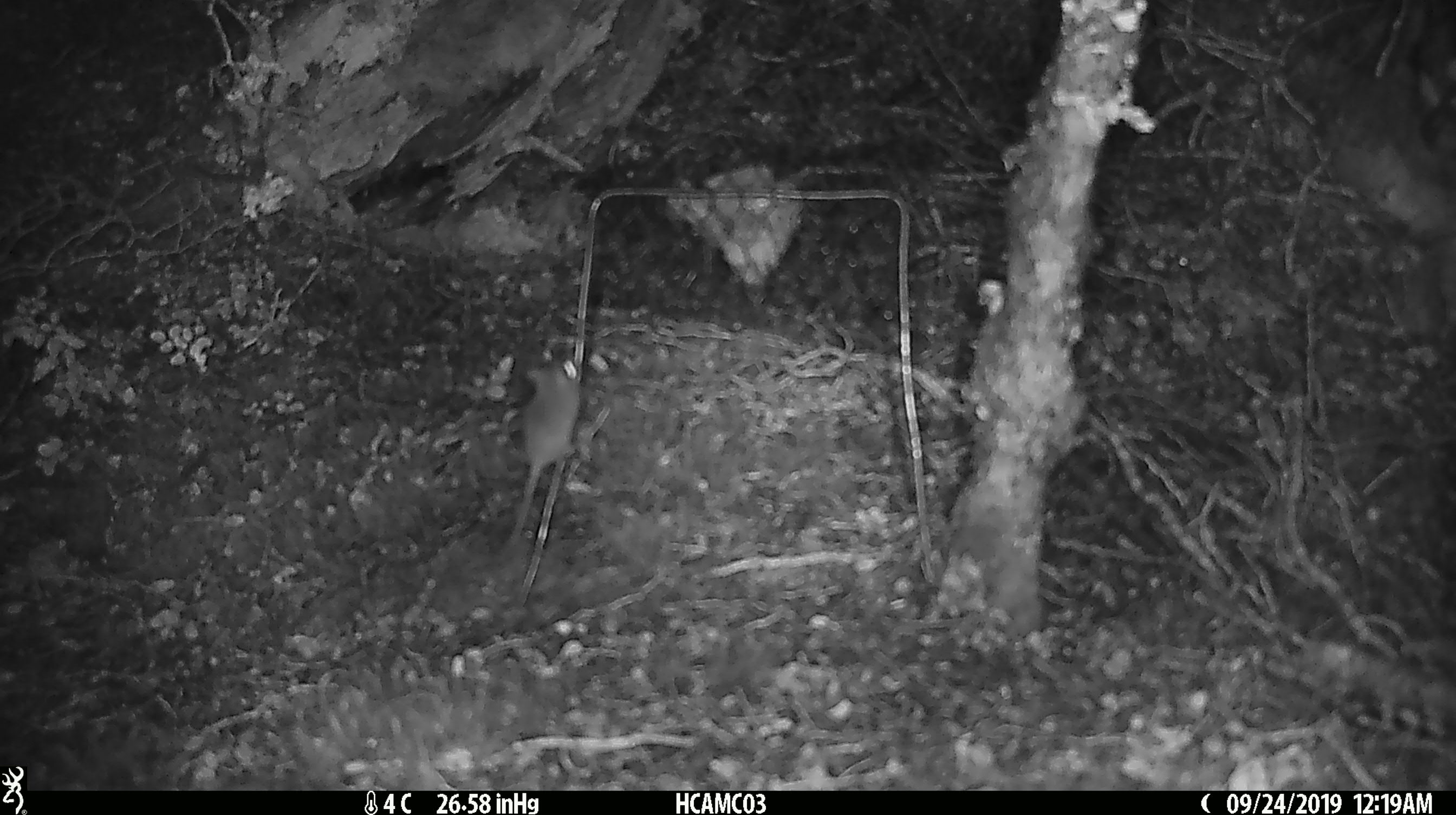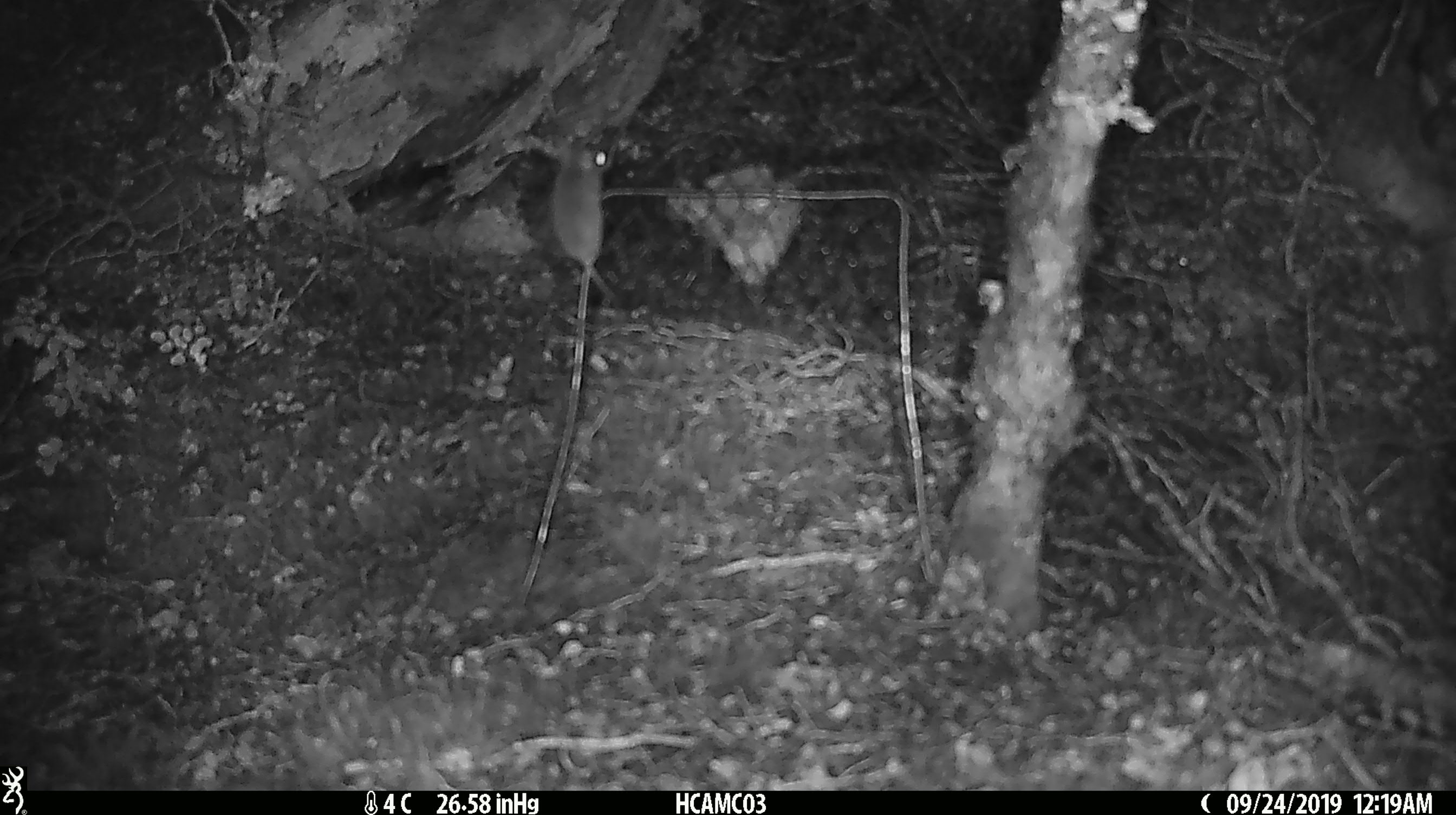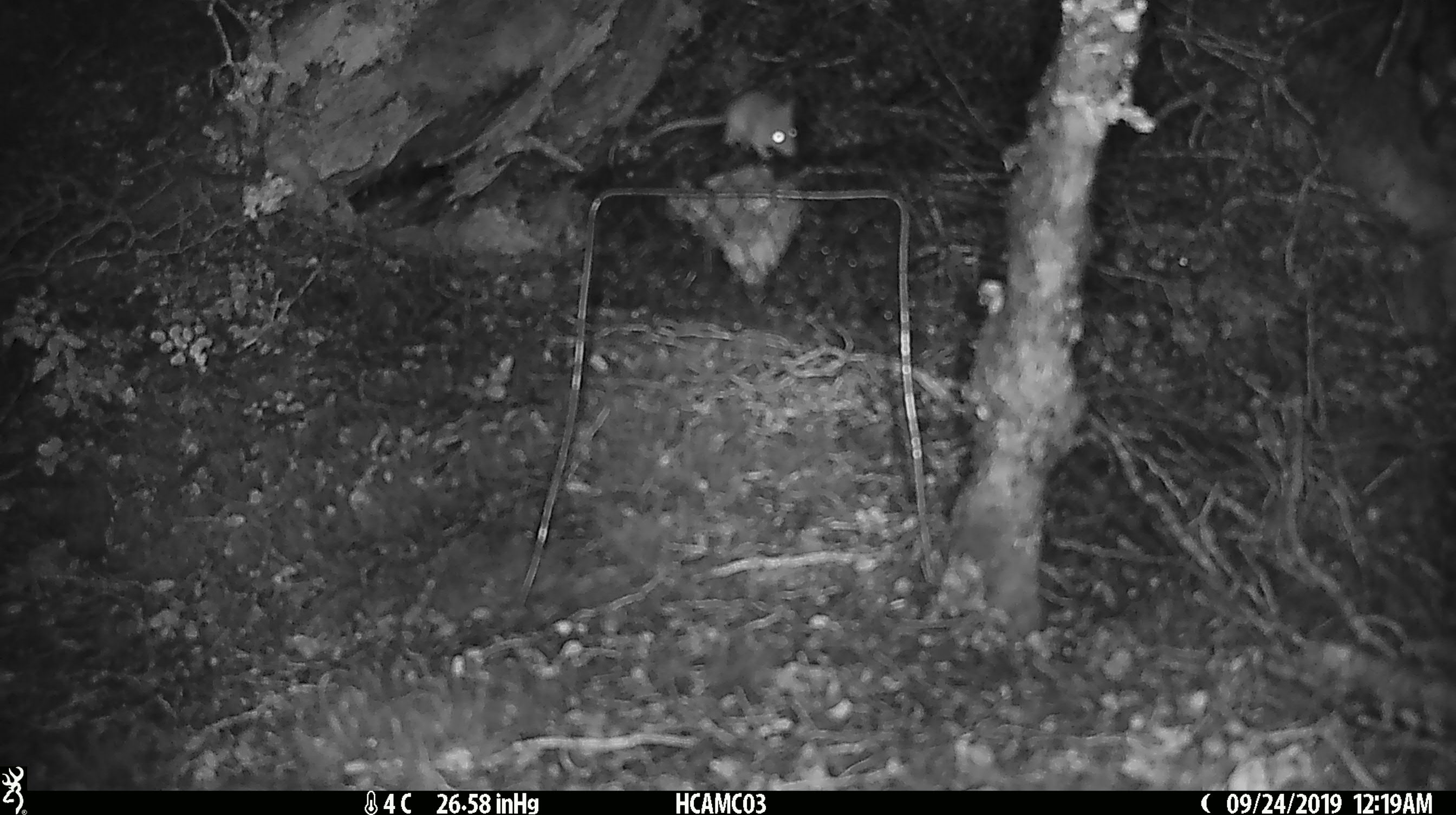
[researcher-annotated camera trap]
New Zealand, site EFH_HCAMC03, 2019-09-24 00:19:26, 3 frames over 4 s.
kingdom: Animalia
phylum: Chordata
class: Mammalia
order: Rodentia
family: Muridae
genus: Mus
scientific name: Mus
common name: mouse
Mouse (Mus).